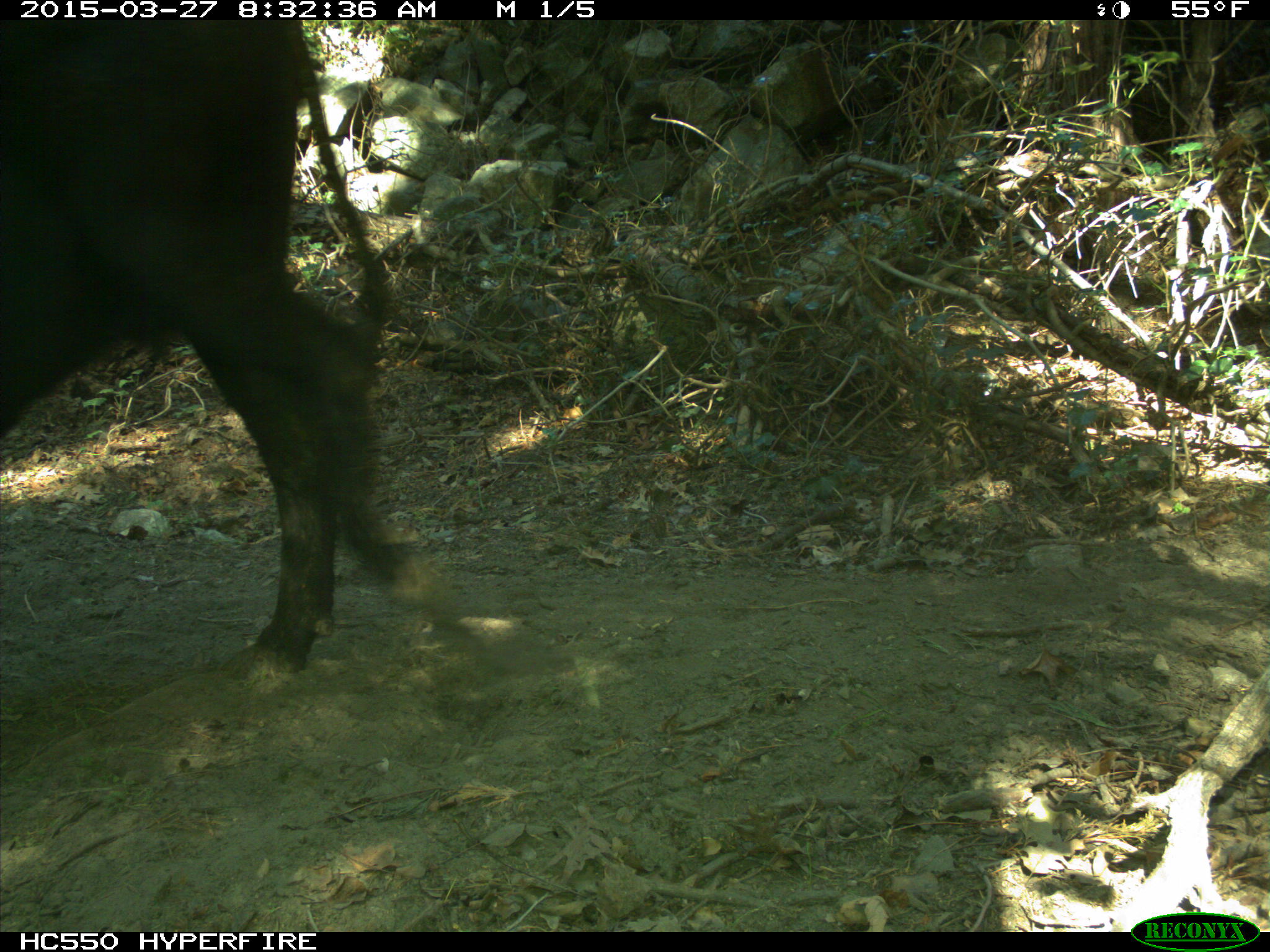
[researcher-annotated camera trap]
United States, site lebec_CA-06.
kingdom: Animalia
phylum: Chordata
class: Mammalia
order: Artiodactyla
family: Bovidae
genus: Bos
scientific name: Bos taurus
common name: domestic cow